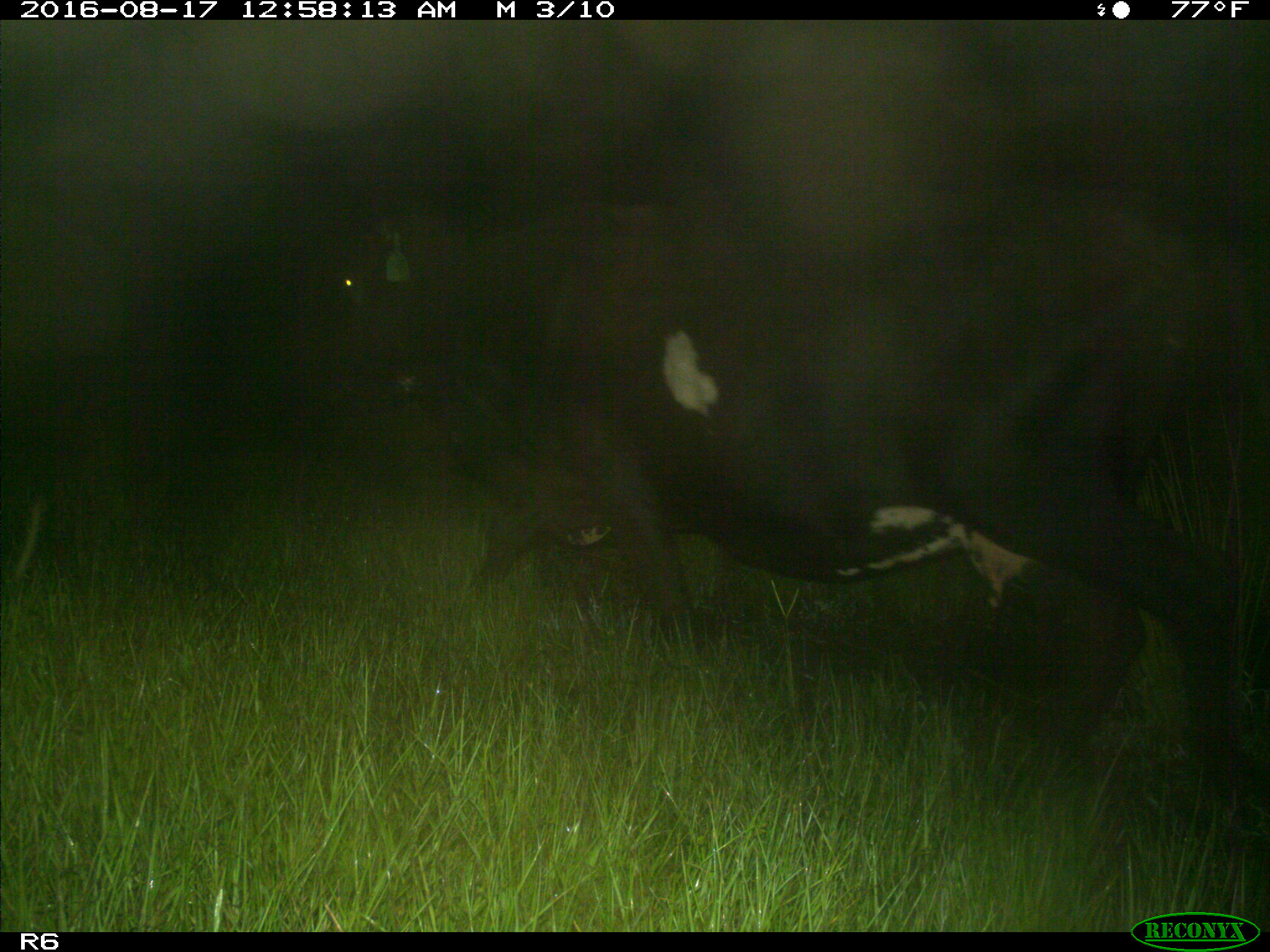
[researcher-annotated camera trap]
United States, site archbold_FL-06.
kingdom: Animalia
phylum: Chordata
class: Mammalia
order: Artiodactyla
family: Bovidae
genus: Bos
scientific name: Bos taurus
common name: domestic cow